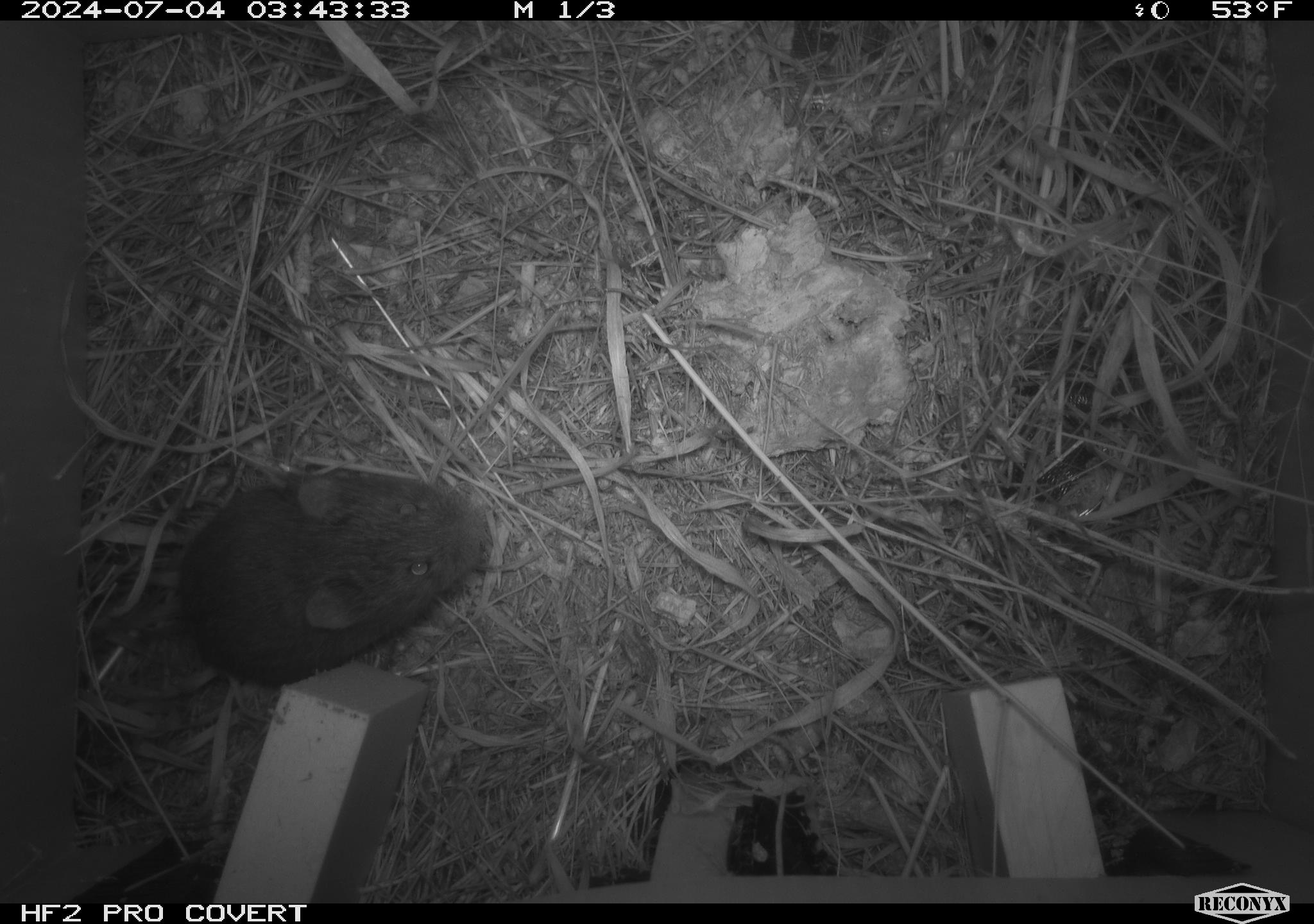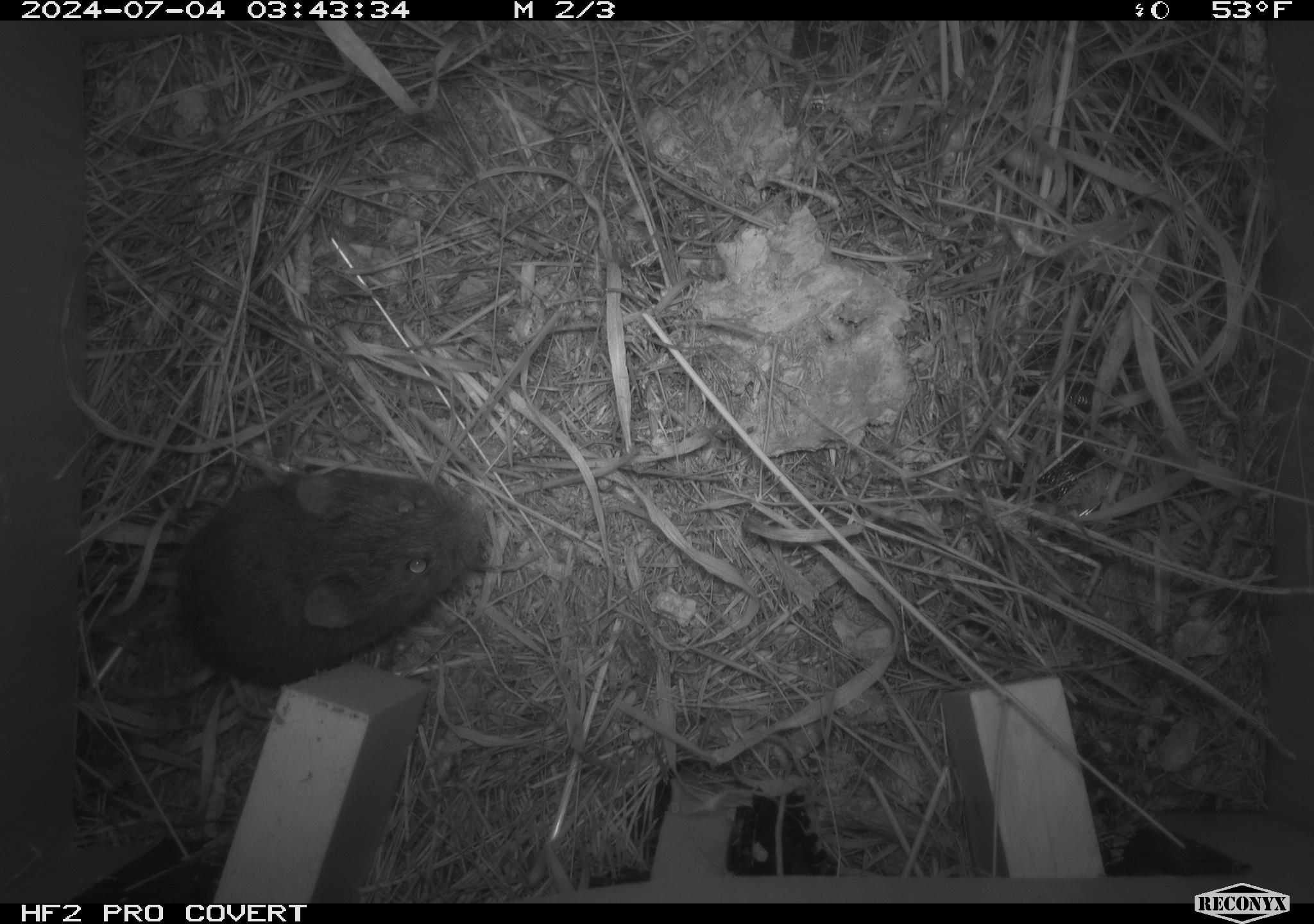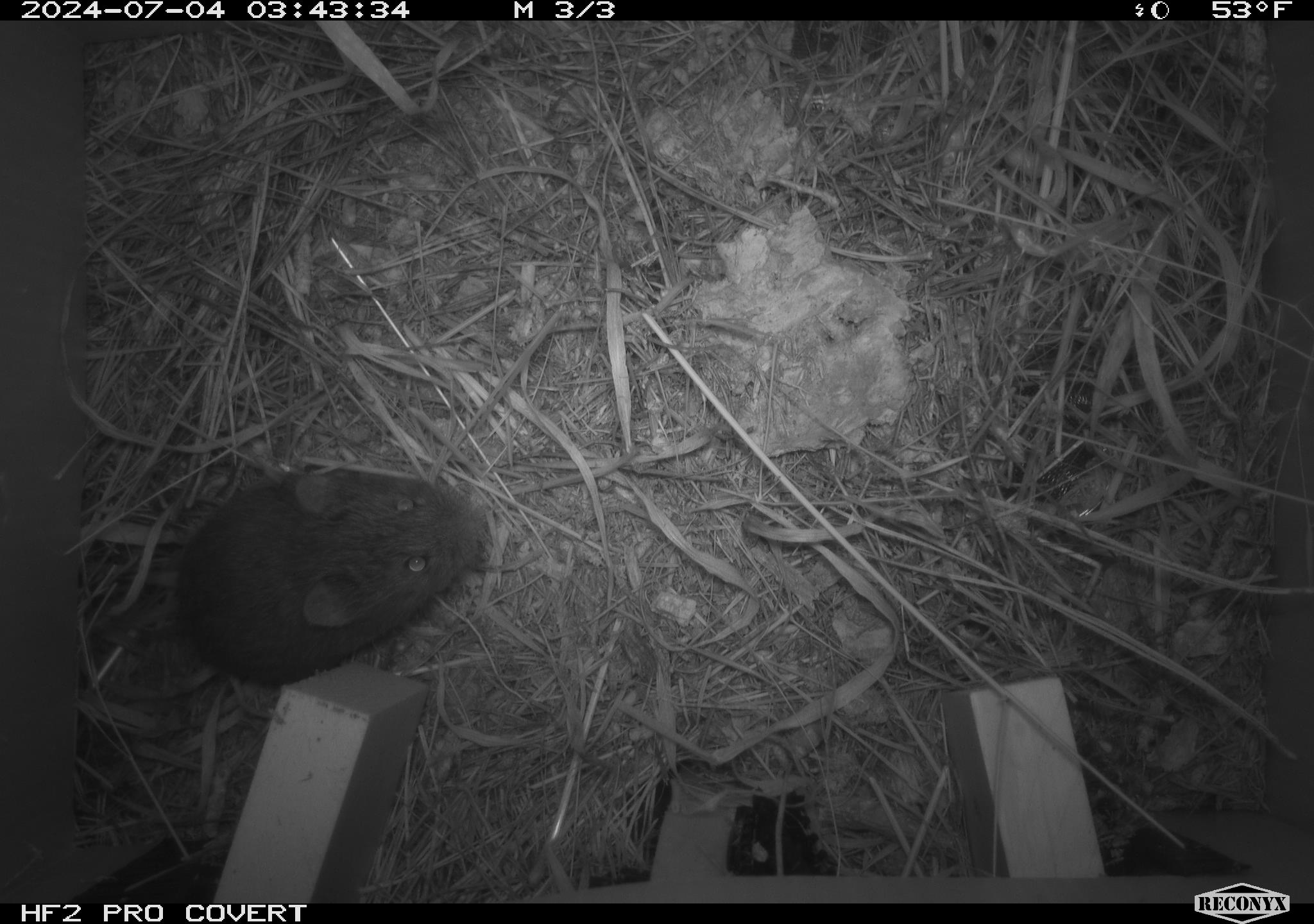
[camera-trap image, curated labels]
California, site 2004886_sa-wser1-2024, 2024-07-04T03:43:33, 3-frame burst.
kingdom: Animalia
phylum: Chordata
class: Mammalia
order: Rodentia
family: Cricetidae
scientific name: Arvicolinae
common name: voles, lemmings, and muskrats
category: arvicolinae subfamily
Arvicolinae subfamily (voles, lemmings, and muskrats) (Arvicolinae).